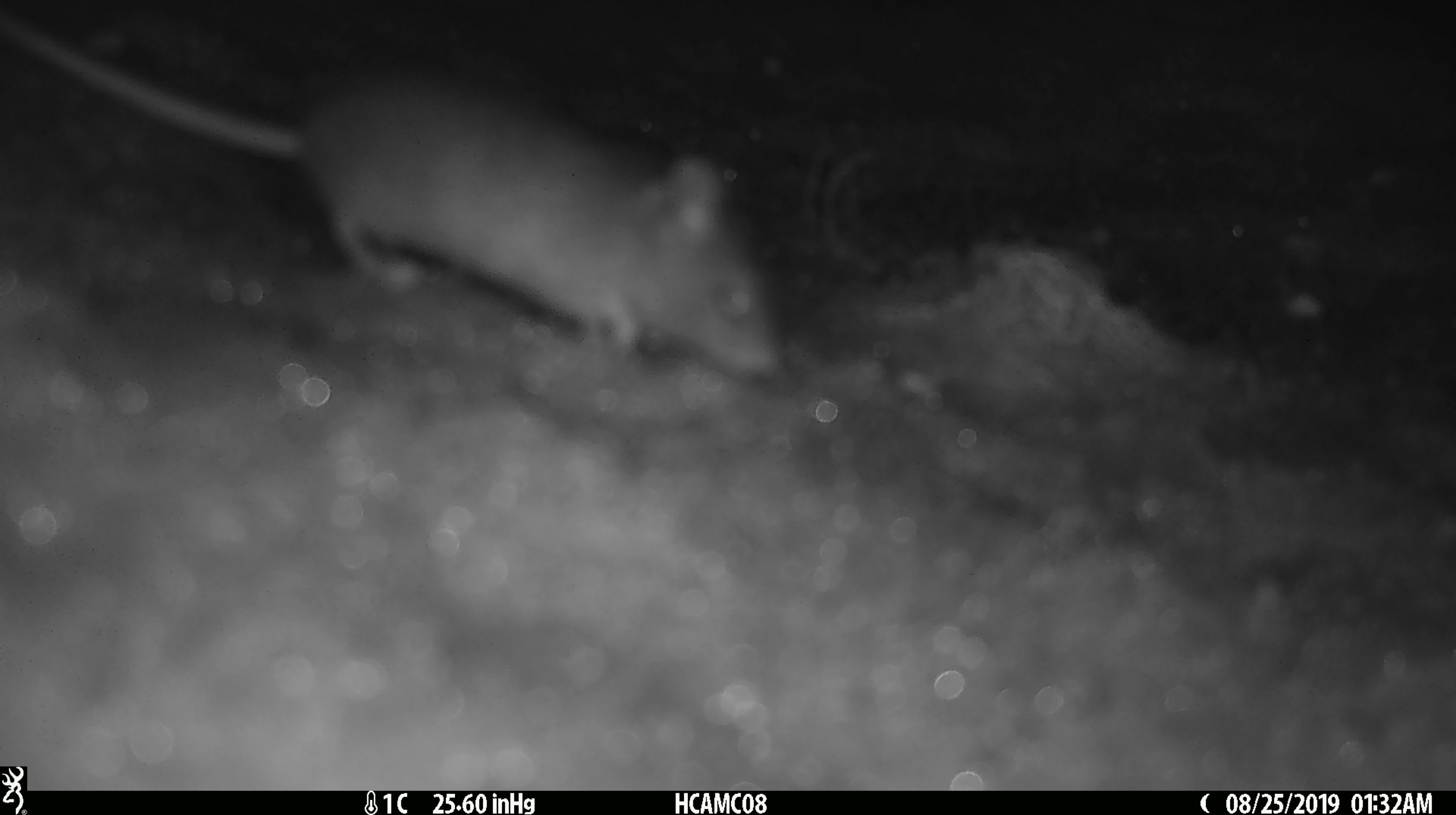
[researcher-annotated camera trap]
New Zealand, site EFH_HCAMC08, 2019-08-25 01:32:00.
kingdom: Animalia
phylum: Chordata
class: Mammalia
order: Rodentia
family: Muridae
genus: Mus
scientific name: Mus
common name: mouse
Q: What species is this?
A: Mouse (Mus).